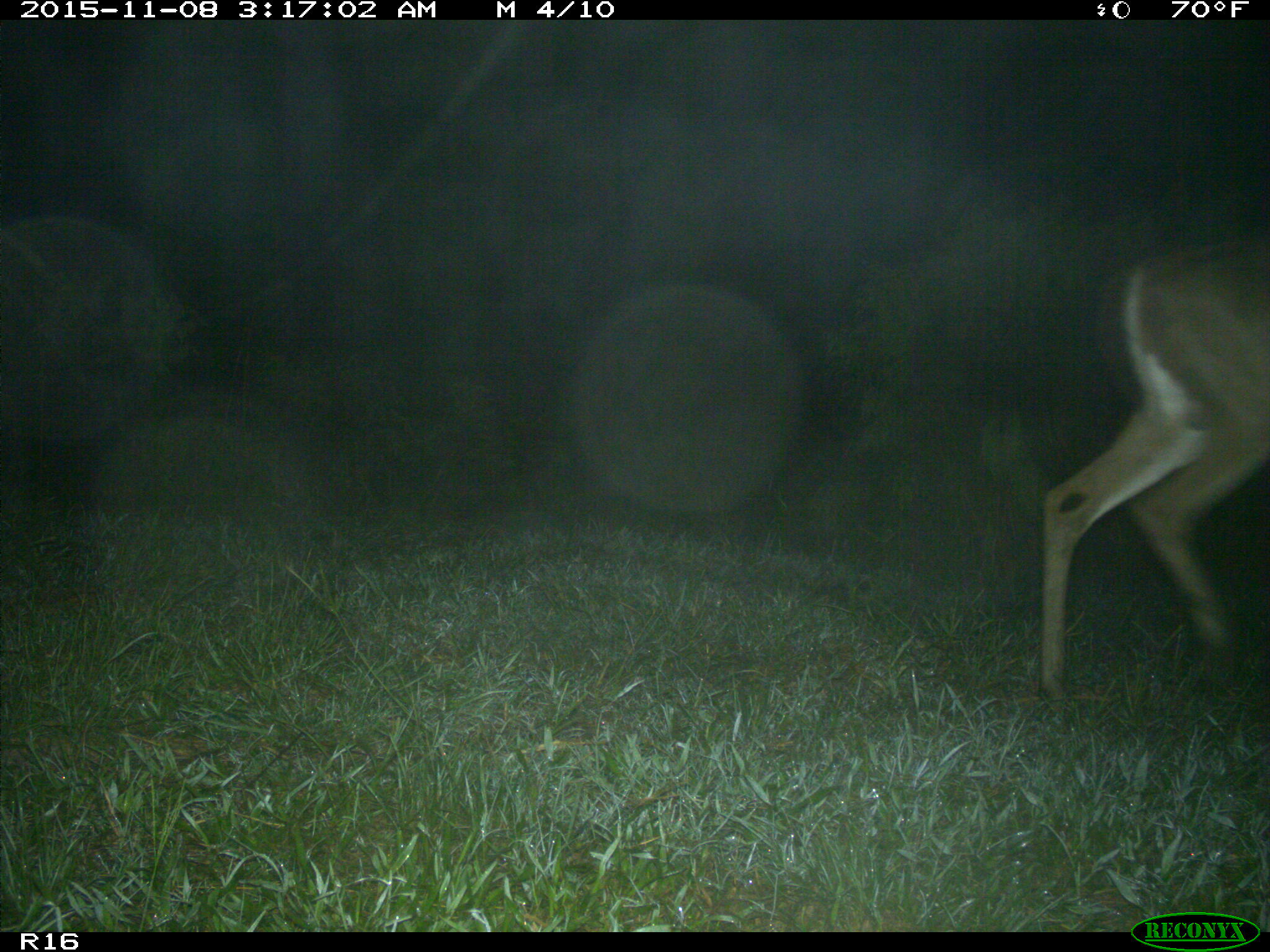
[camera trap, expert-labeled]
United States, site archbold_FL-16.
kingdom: Animalia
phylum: Chordata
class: Mammalia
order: Artiodactyla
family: Cervidae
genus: Odocoileus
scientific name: Odocoileus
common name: deer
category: unidentified deer